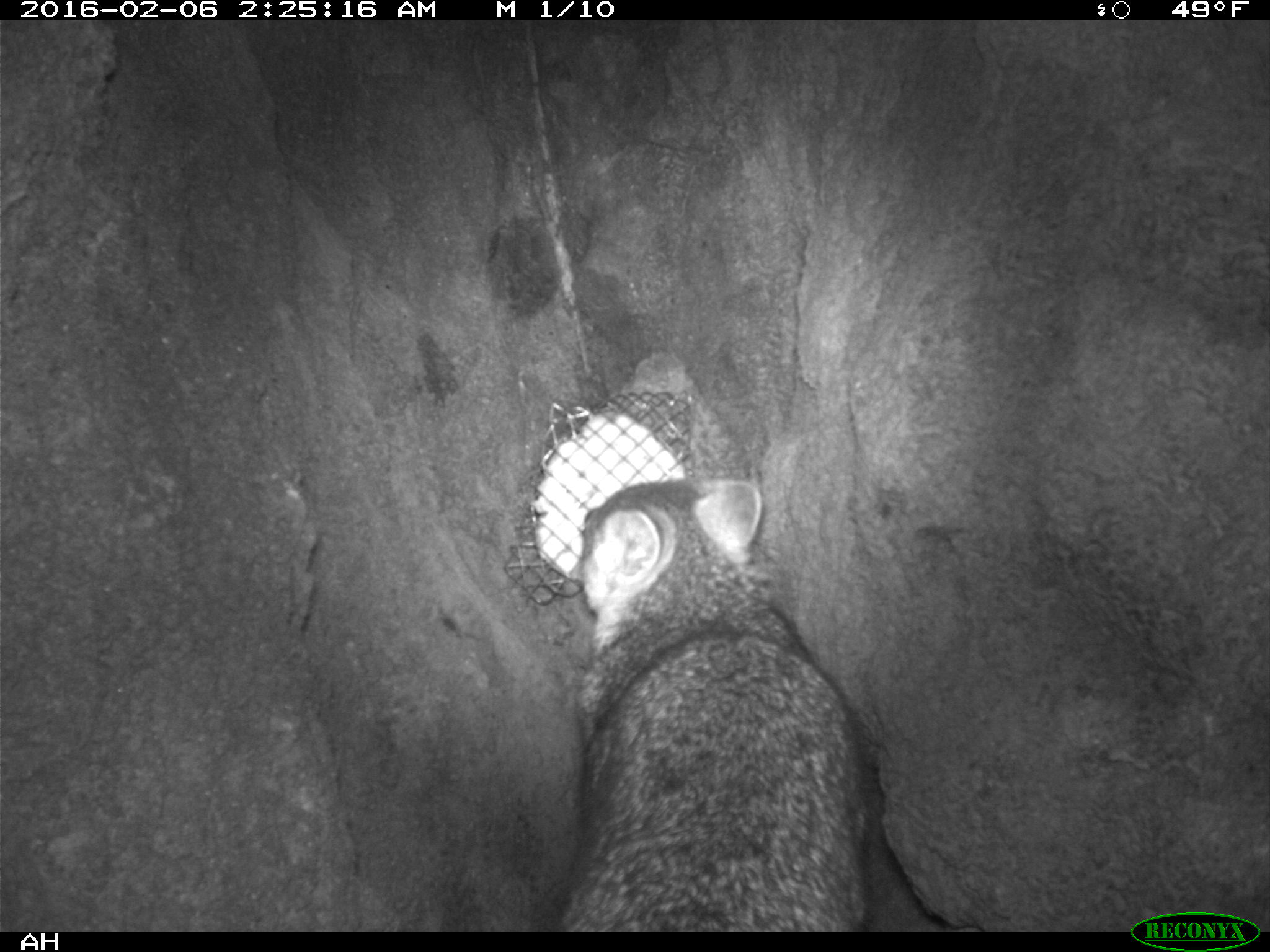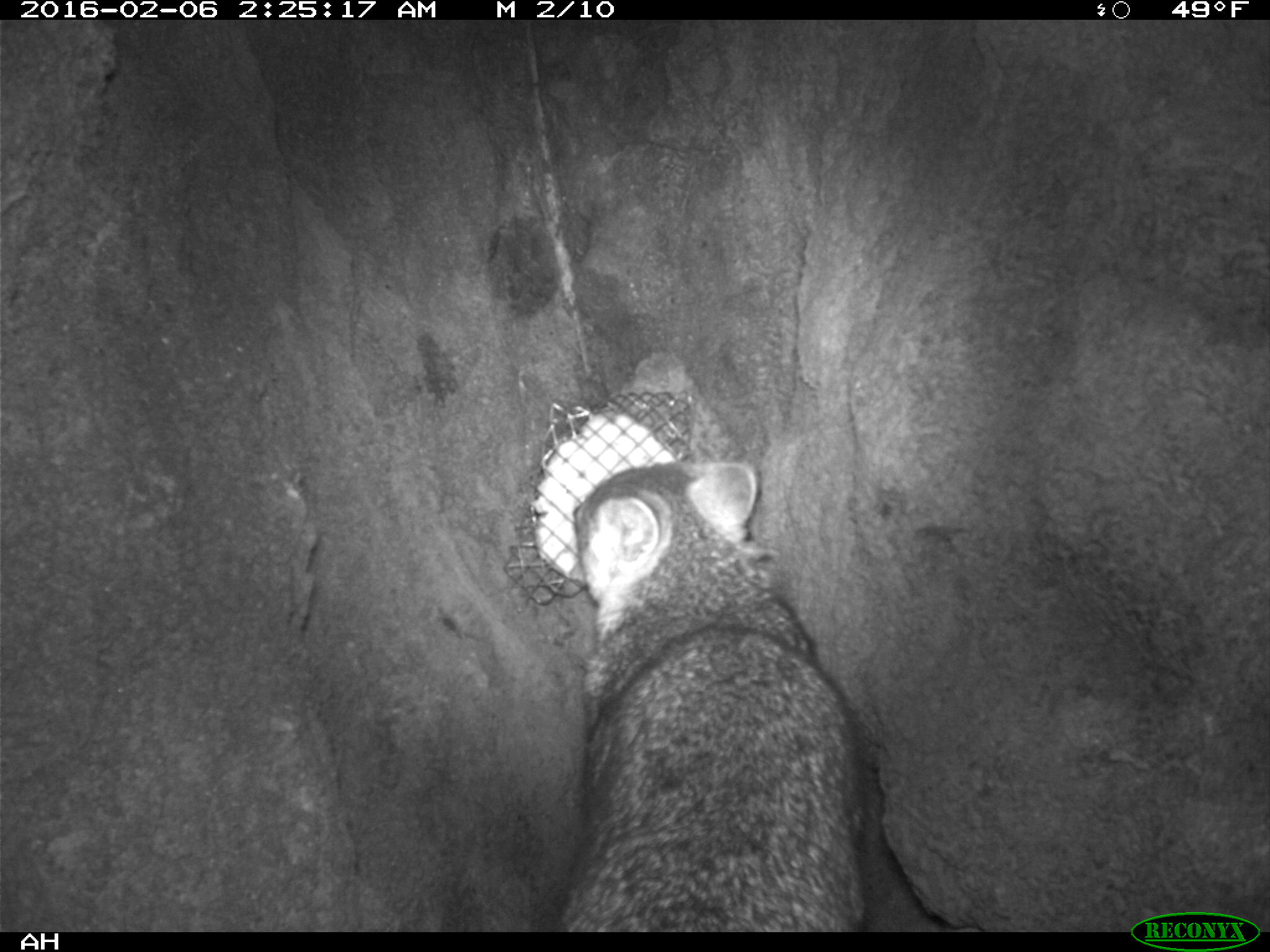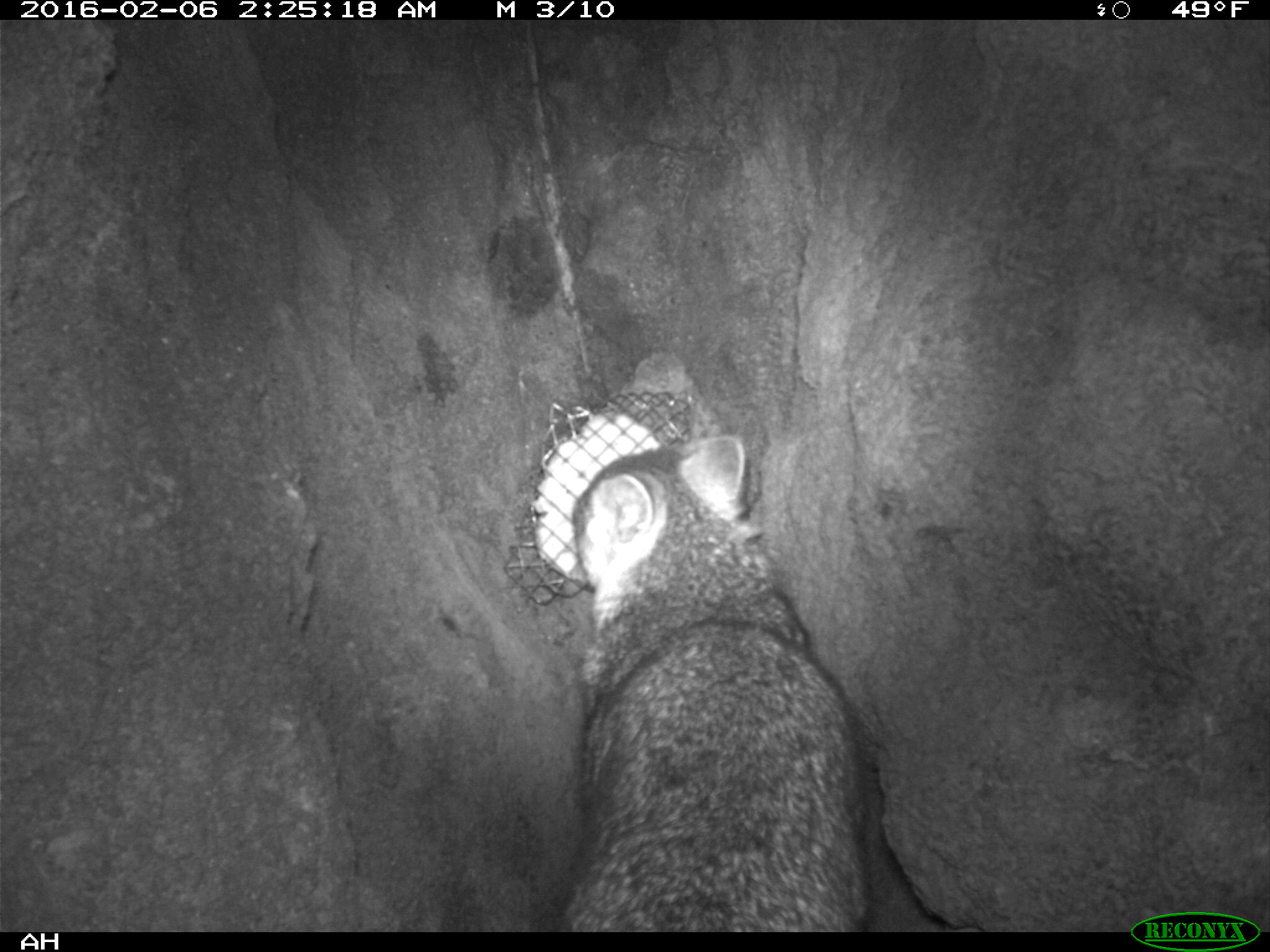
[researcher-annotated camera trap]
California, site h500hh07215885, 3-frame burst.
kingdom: Animalia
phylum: Chordata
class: Mammalia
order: Carnivora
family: Canidae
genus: Urocyon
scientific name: Urocyon littoralis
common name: island fox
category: fox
Fox (island fox) (Urocyon littoralis).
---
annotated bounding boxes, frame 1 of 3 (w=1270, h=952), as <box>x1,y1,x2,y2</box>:
fox: <box>551,478,872,933</box>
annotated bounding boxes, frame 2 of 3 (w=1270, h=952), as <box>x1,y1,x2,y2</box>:
fox: <box>556,458,868,931</box>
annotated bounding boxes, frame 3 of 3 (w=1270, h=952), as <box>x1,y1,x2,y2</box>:
fox: <box>554,433,873,933</box>